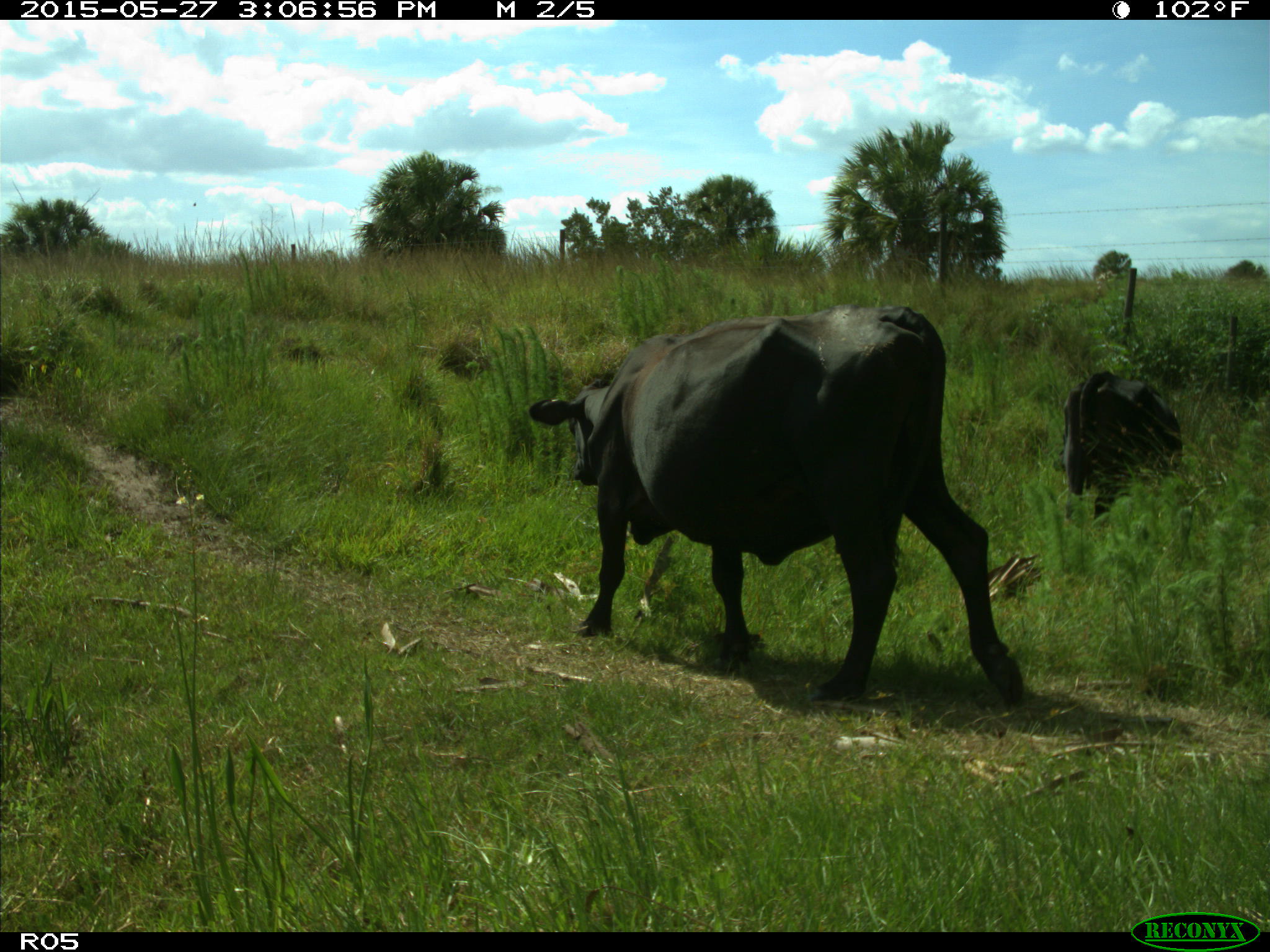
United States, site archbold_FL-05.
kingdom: Animalia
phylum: Chordata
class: Mammalia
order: Artiodactyla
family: Bovidae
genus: Bos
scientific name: Bos taurus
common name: domestic cow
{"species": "Bos taurus (domestic cow)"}